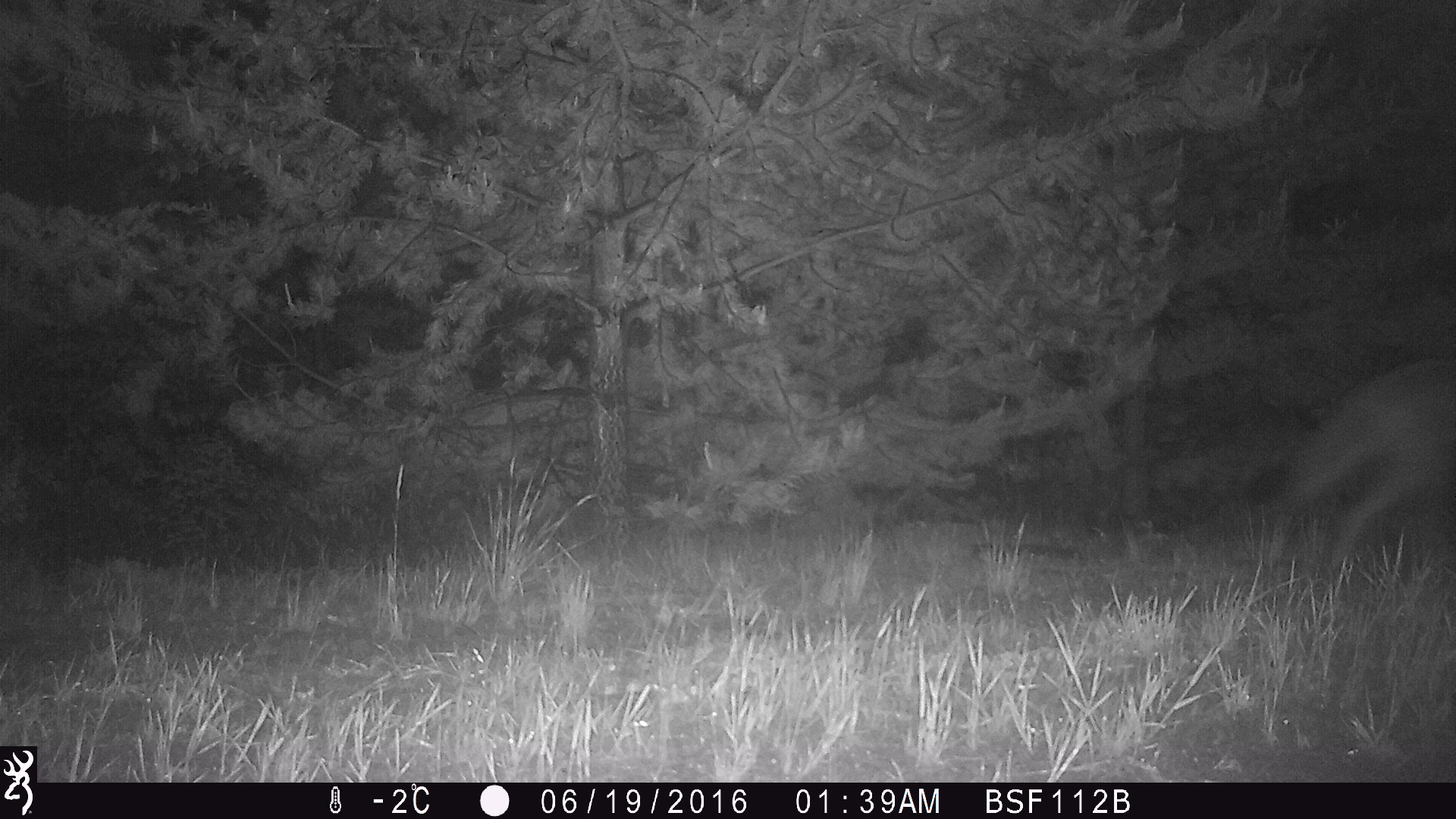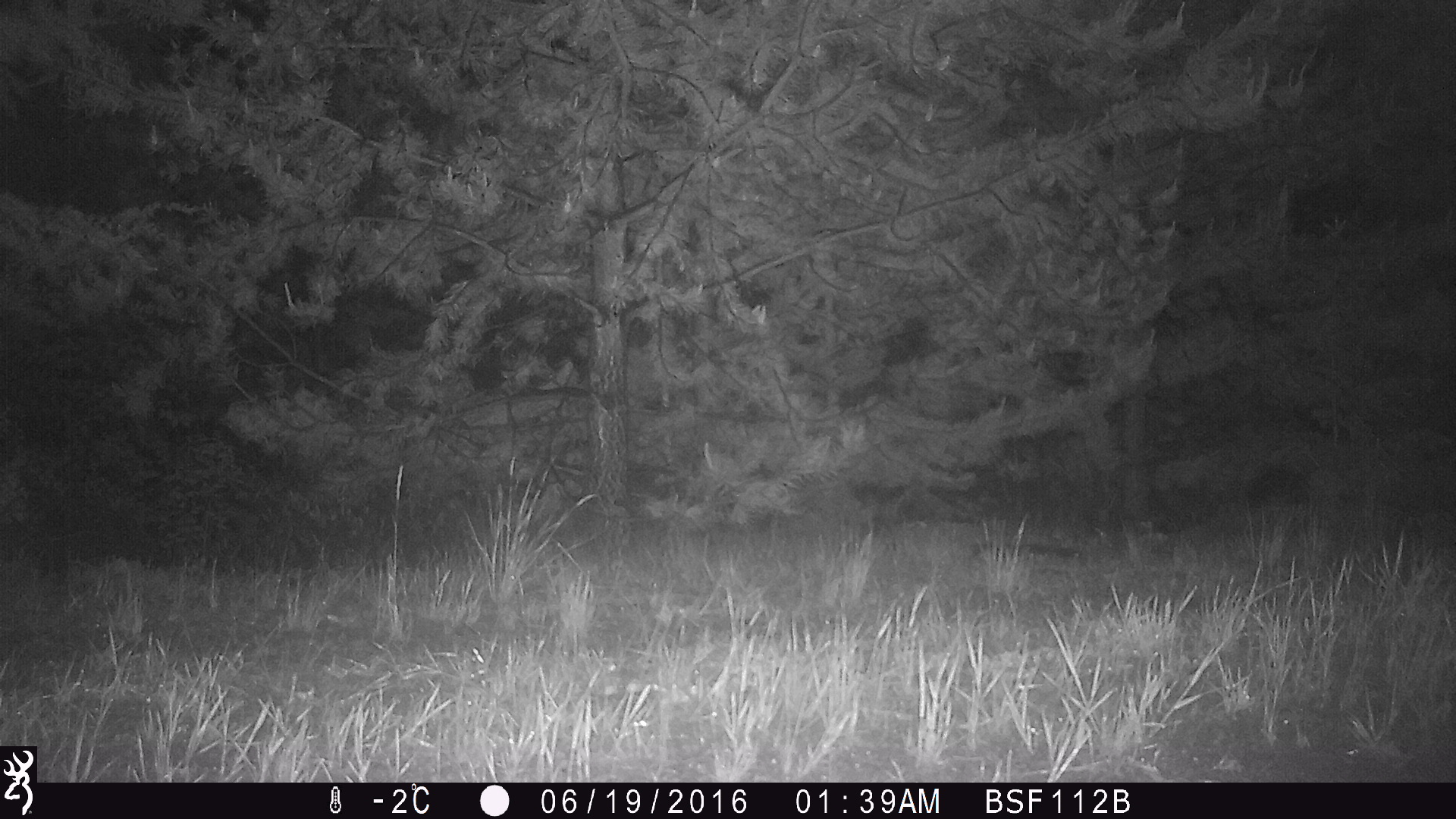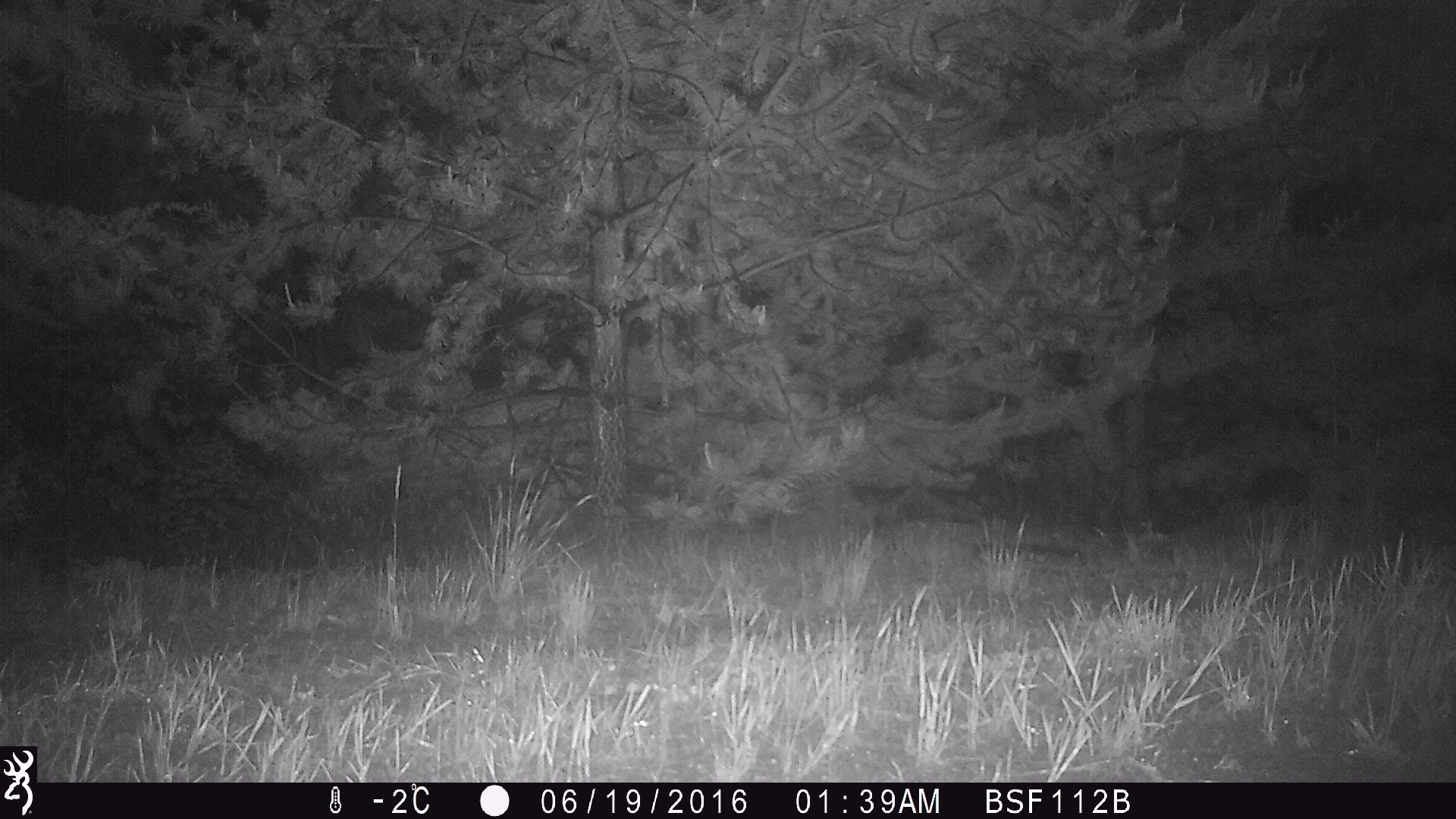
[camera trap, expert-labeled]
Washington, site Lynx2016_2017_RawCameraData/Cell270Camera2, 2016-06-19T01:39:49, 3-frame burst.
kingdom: Animalia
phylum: Chordata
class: Mammalia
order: Carnivora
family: Canidae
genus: Canis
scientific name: Canis latrans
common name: coyote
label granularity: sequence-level